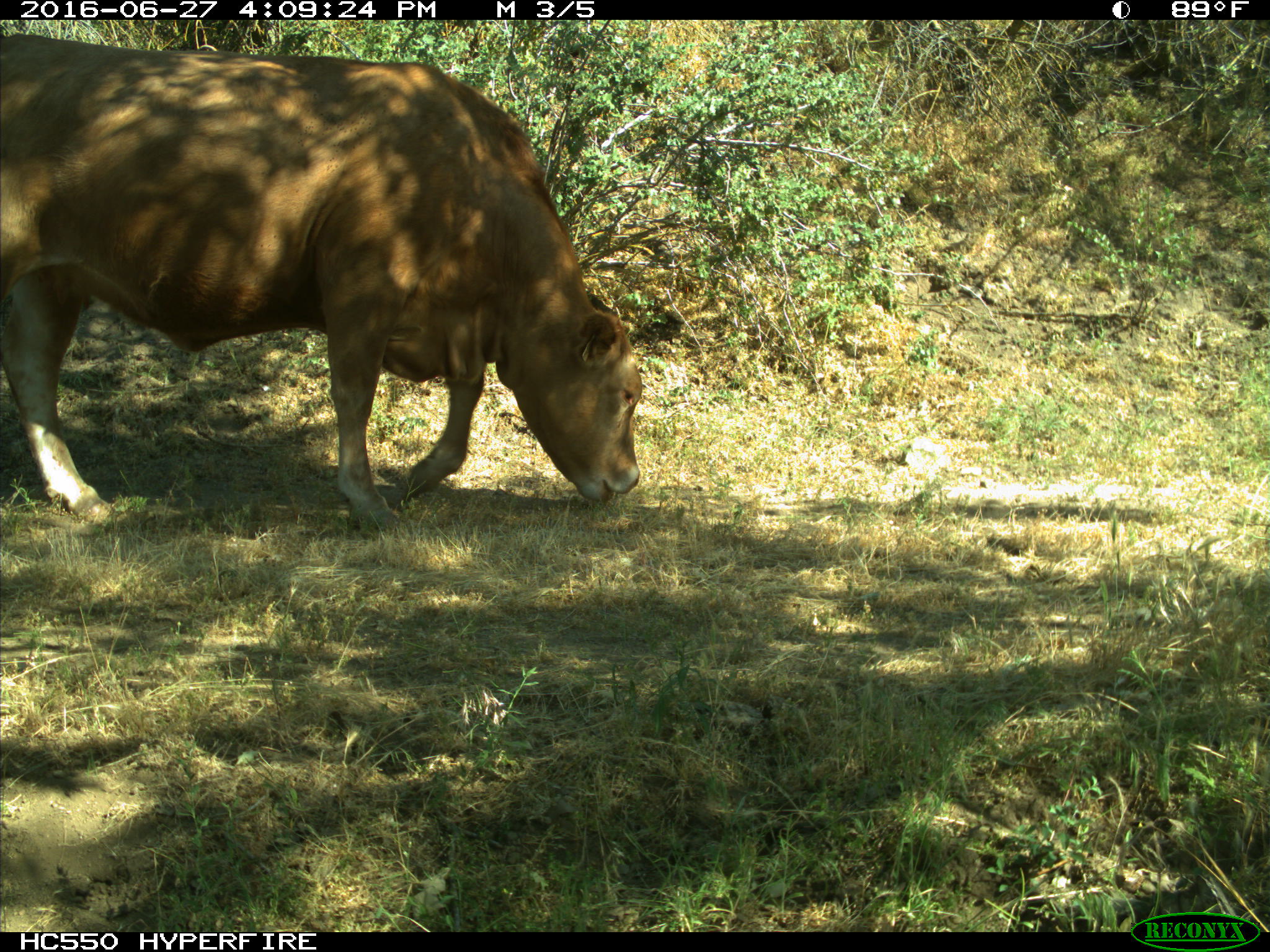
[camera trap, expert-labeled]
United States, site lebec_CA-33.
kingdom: Animalia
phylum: Chordata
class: Mammalia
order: Artiodactyla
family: Bovidae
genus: Bos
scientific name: Bos taurus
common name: domestic cow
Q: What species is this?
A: Bos taurus (domestic cow).